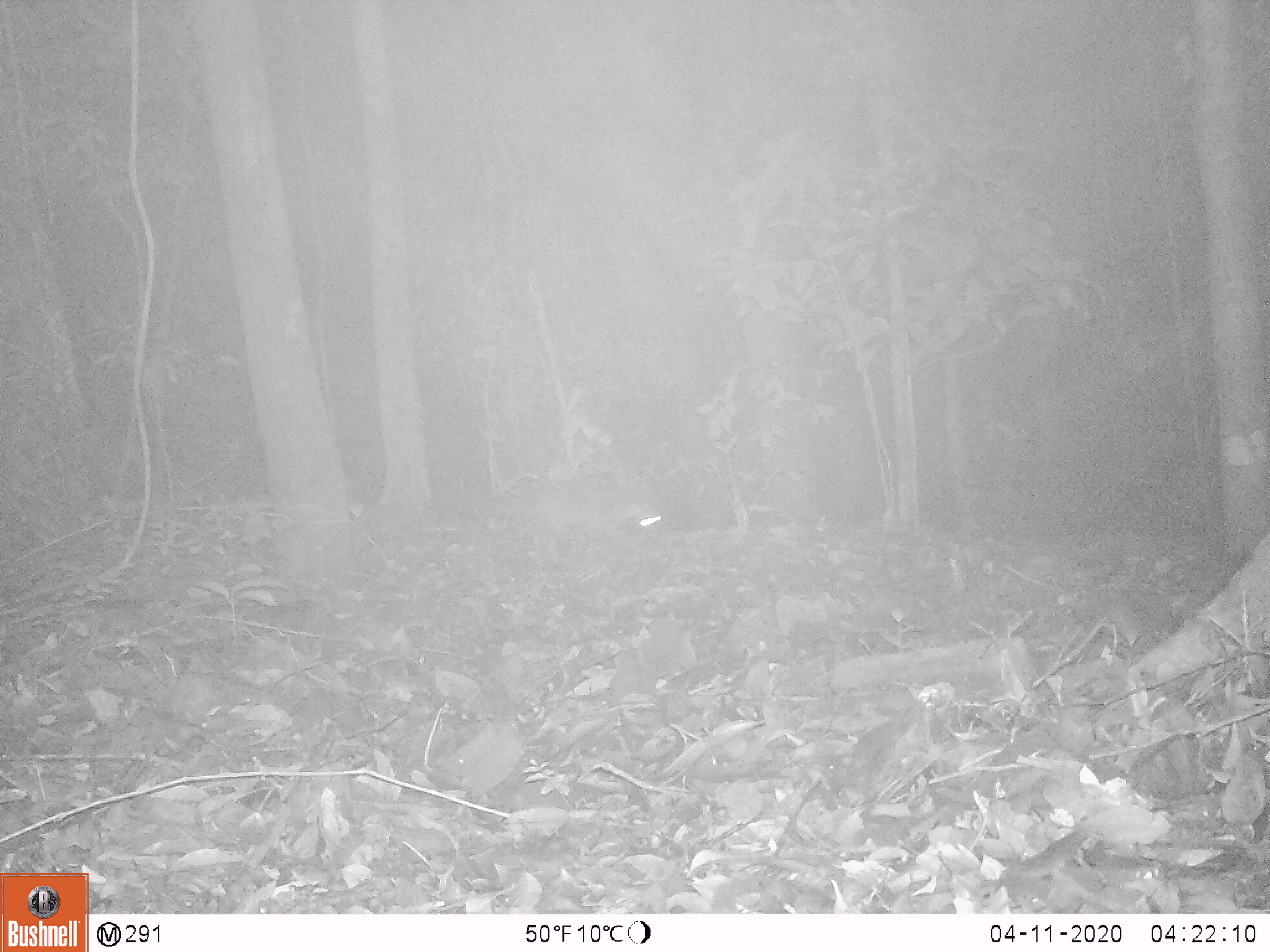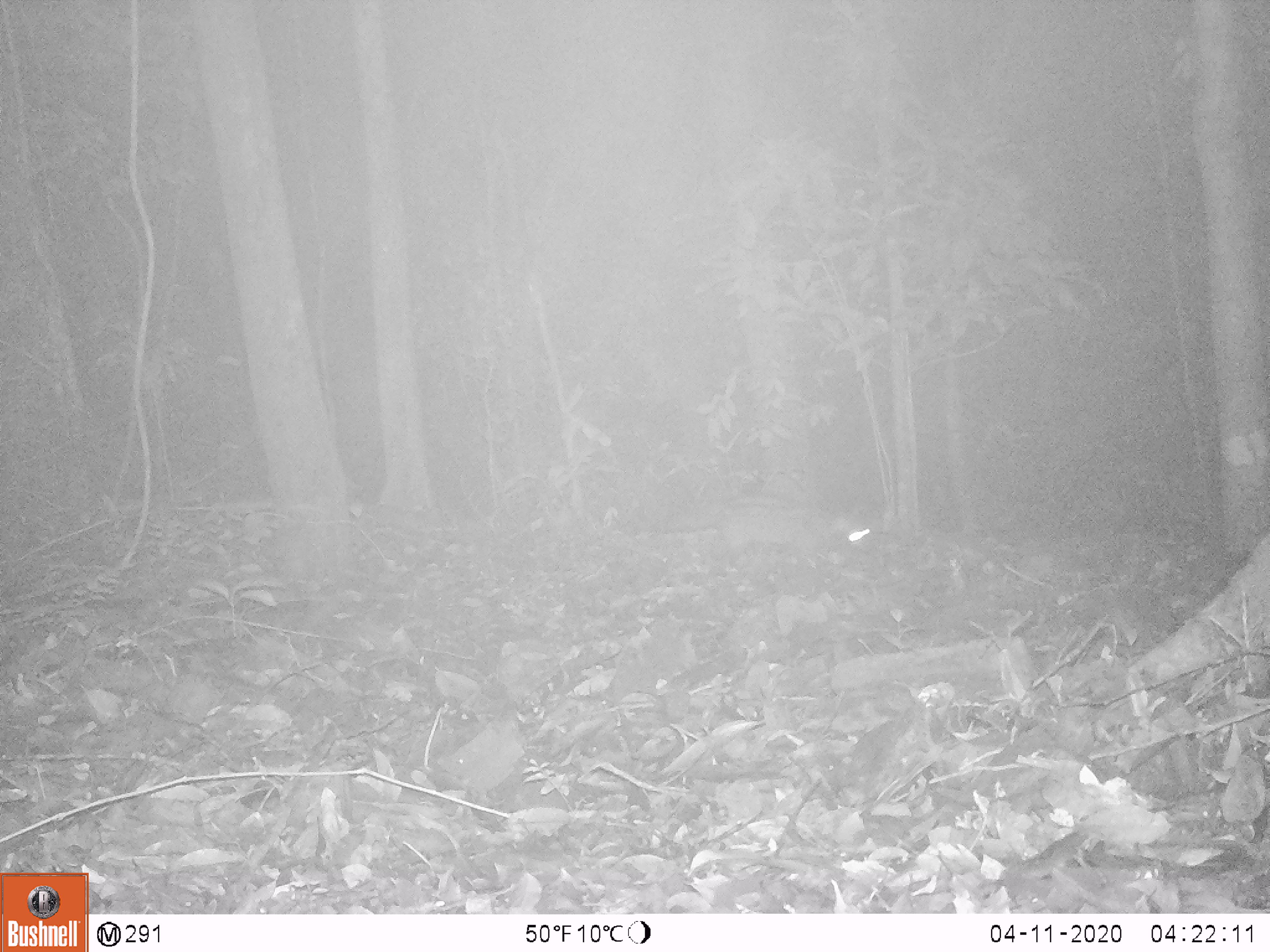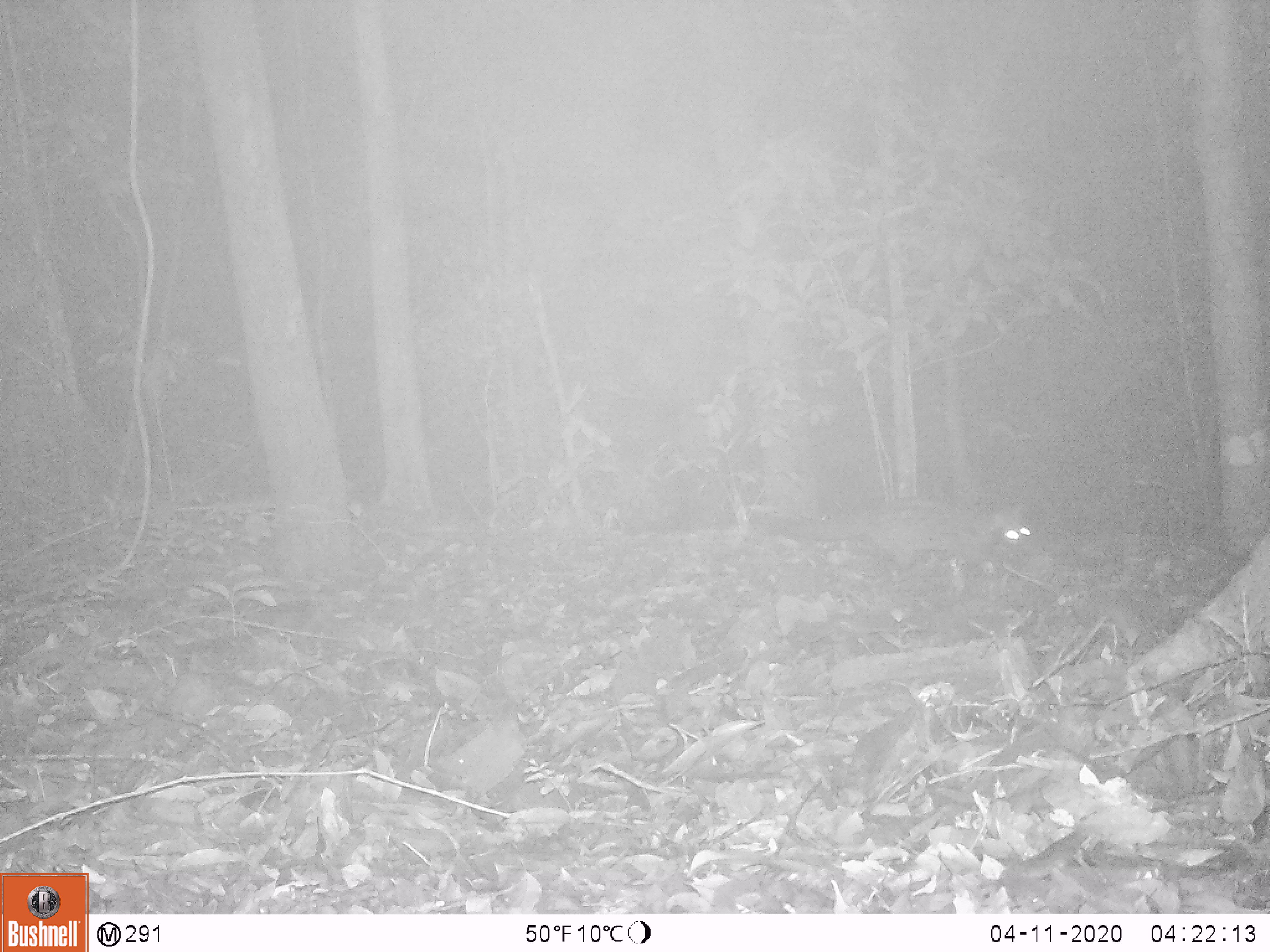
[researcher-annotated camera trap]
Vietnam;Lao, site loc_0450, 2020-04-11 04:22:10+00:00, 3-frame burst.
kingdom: Animalia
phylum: Chordata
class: Mammalia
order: Carnivora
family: Viverridae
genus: Paradoxurus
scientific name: Paradoxurus hermaphroditus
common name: common palm civet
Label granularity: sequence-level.